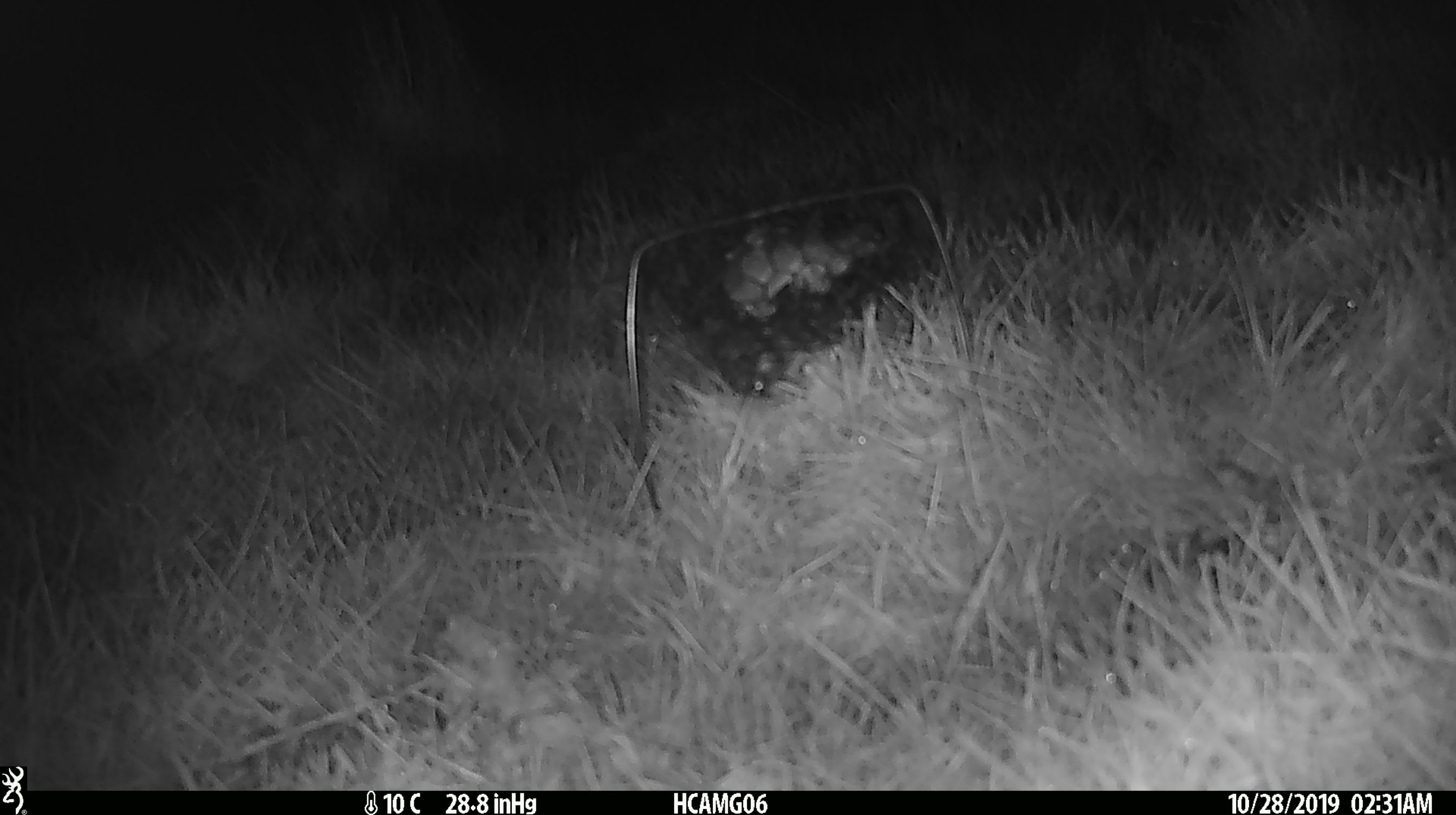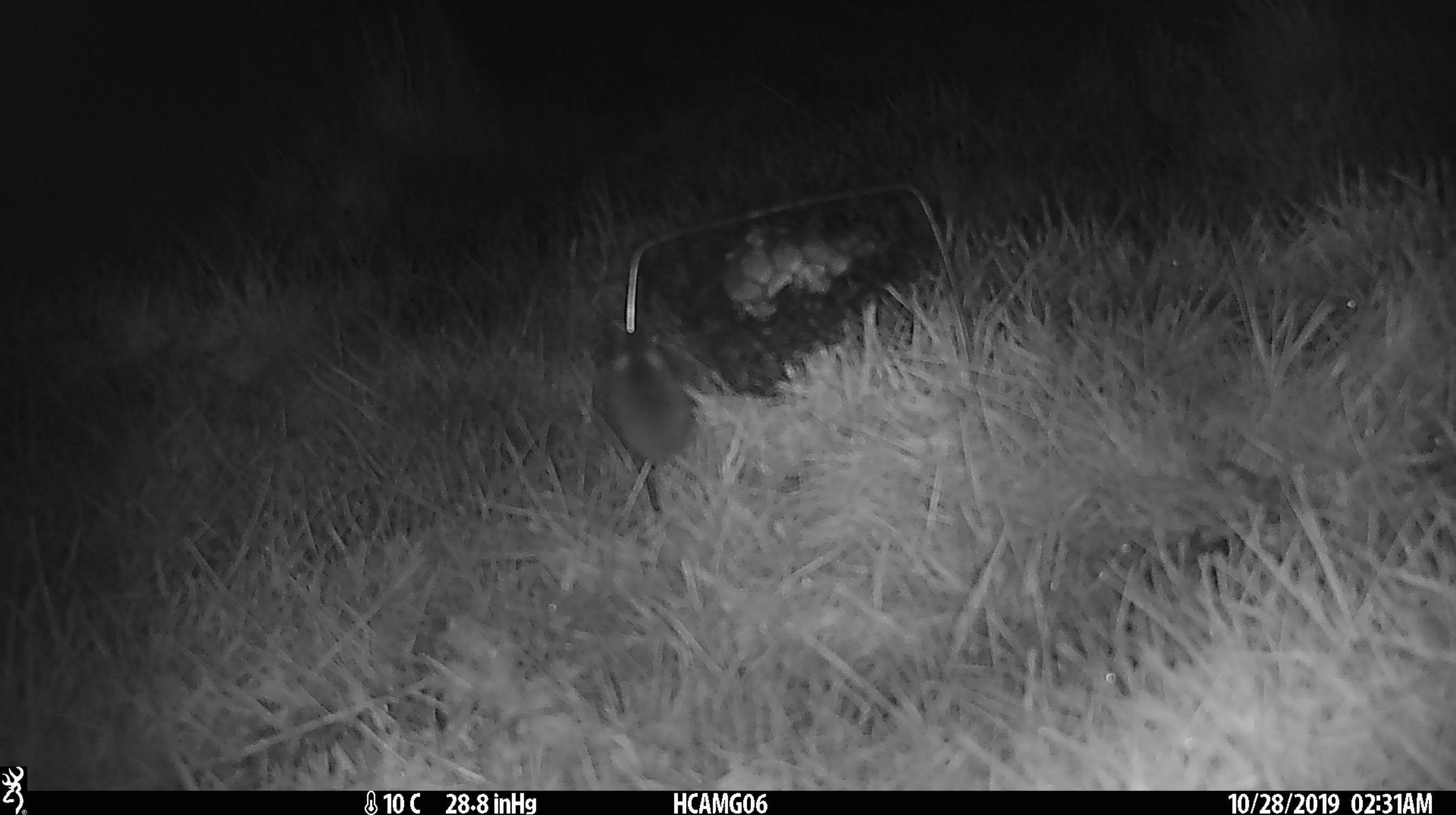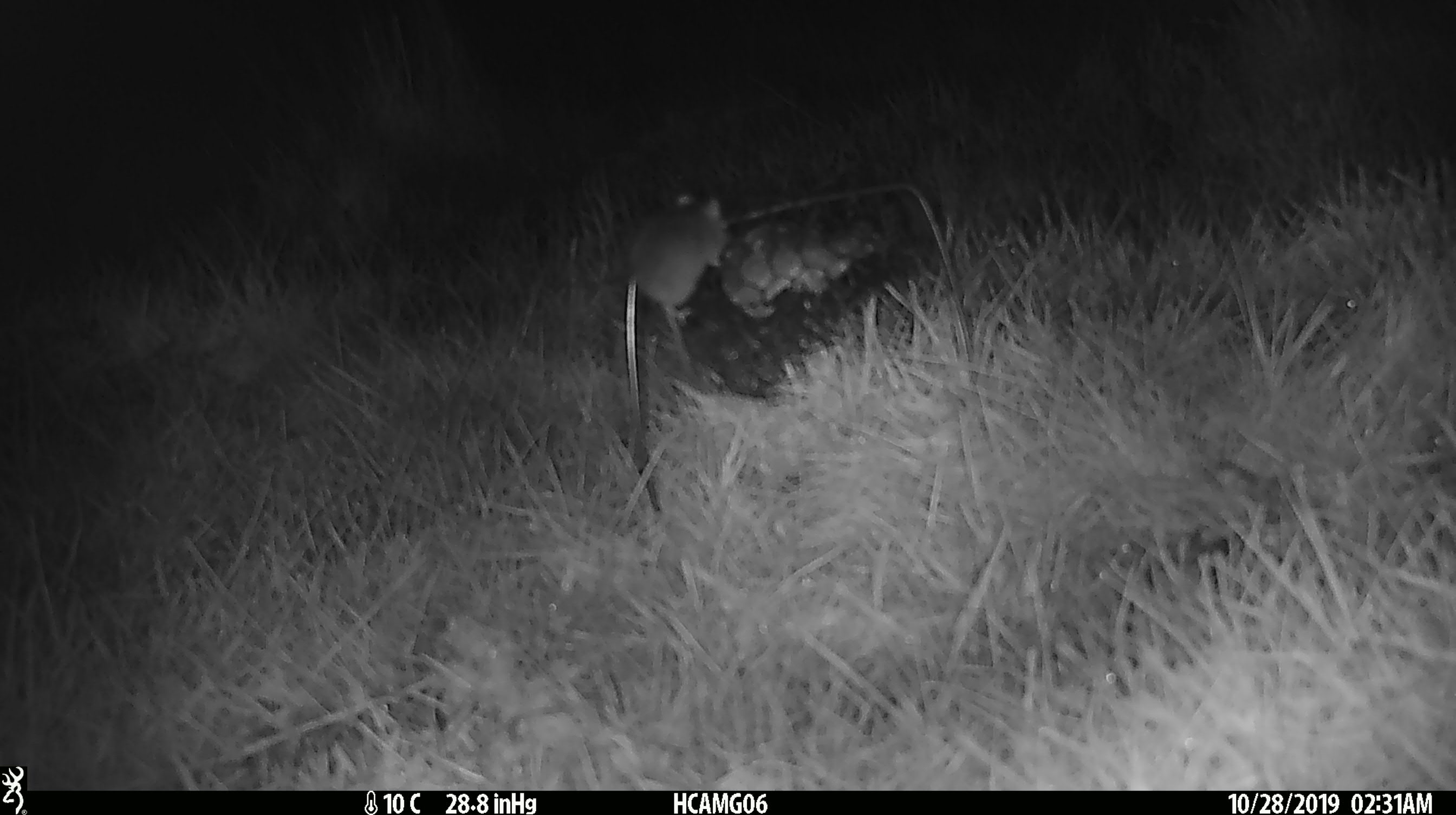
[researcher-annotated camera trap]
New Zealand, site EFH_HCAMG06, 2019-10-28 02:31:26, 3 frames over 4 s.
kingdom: Animalia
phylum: Chordata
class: Mammalia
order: Rodentia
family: Muridae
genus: Mus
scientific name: Mus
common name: mouse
Mouse (Mus).